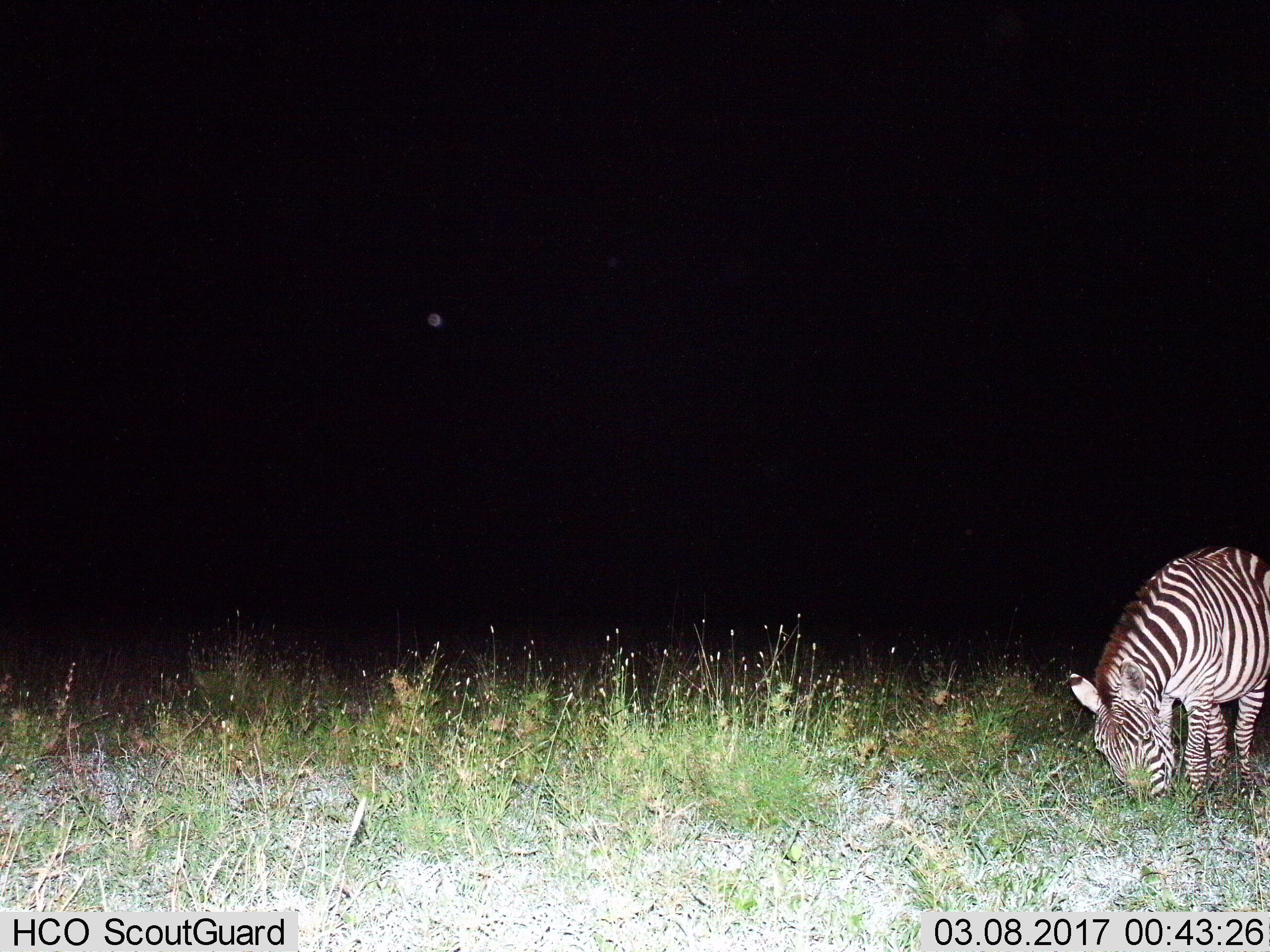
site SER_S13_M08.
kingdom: Animalia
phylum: Chordata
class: Mammalia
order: Perissodactyla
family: Equidae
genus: Equus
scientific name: Equus quagga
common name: plains zebra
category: zebraplains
Zebraplains (plains zebra) (Equus quagga), count 1. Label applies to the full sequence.